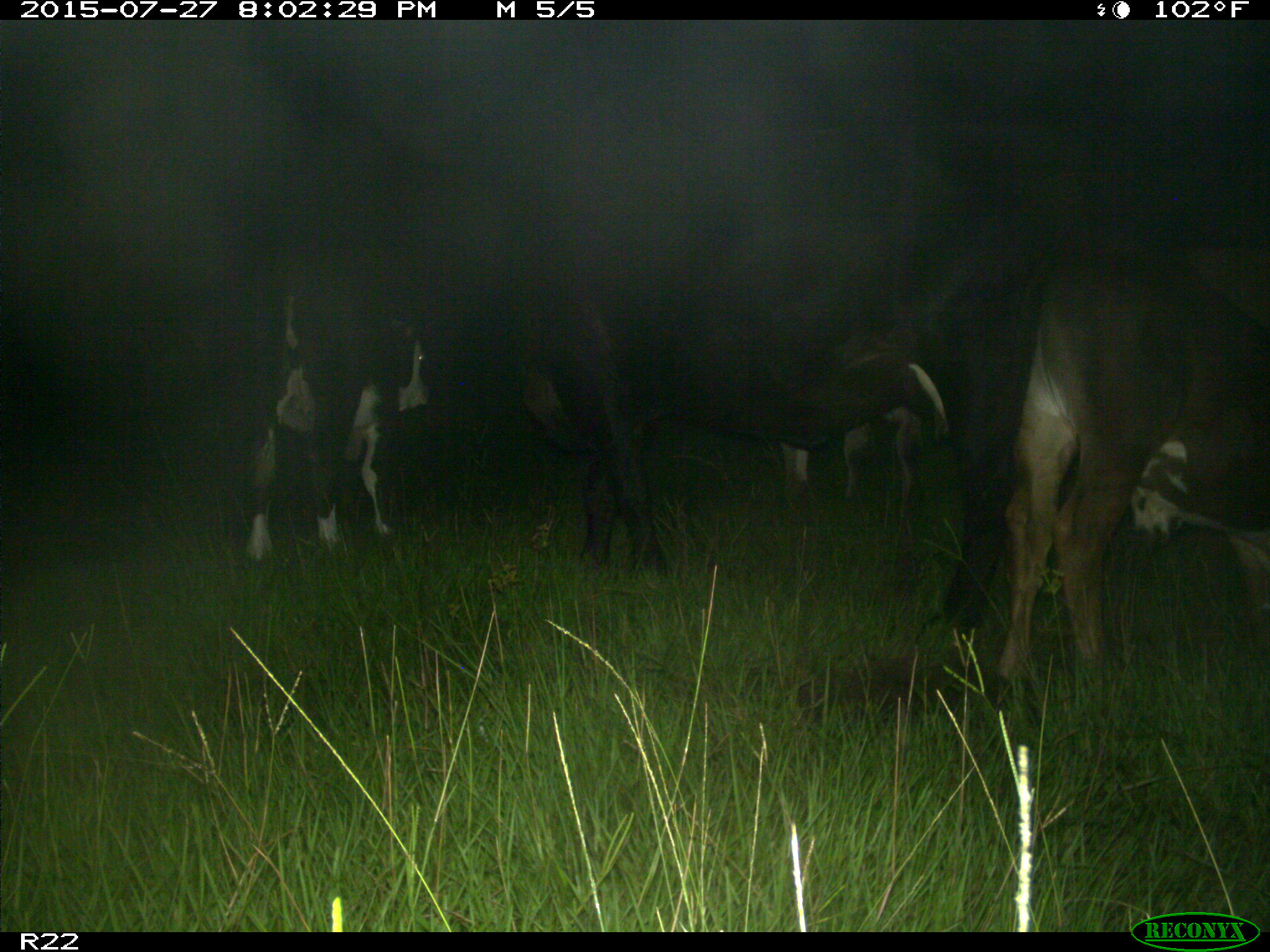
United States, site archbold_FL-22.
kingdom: Animalia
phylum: Chordata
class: Mammalia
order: Artiodactyla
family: Bovidae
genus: Bos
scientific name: Bos taurus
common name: domestic cow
Bos taurus (domestic cow).